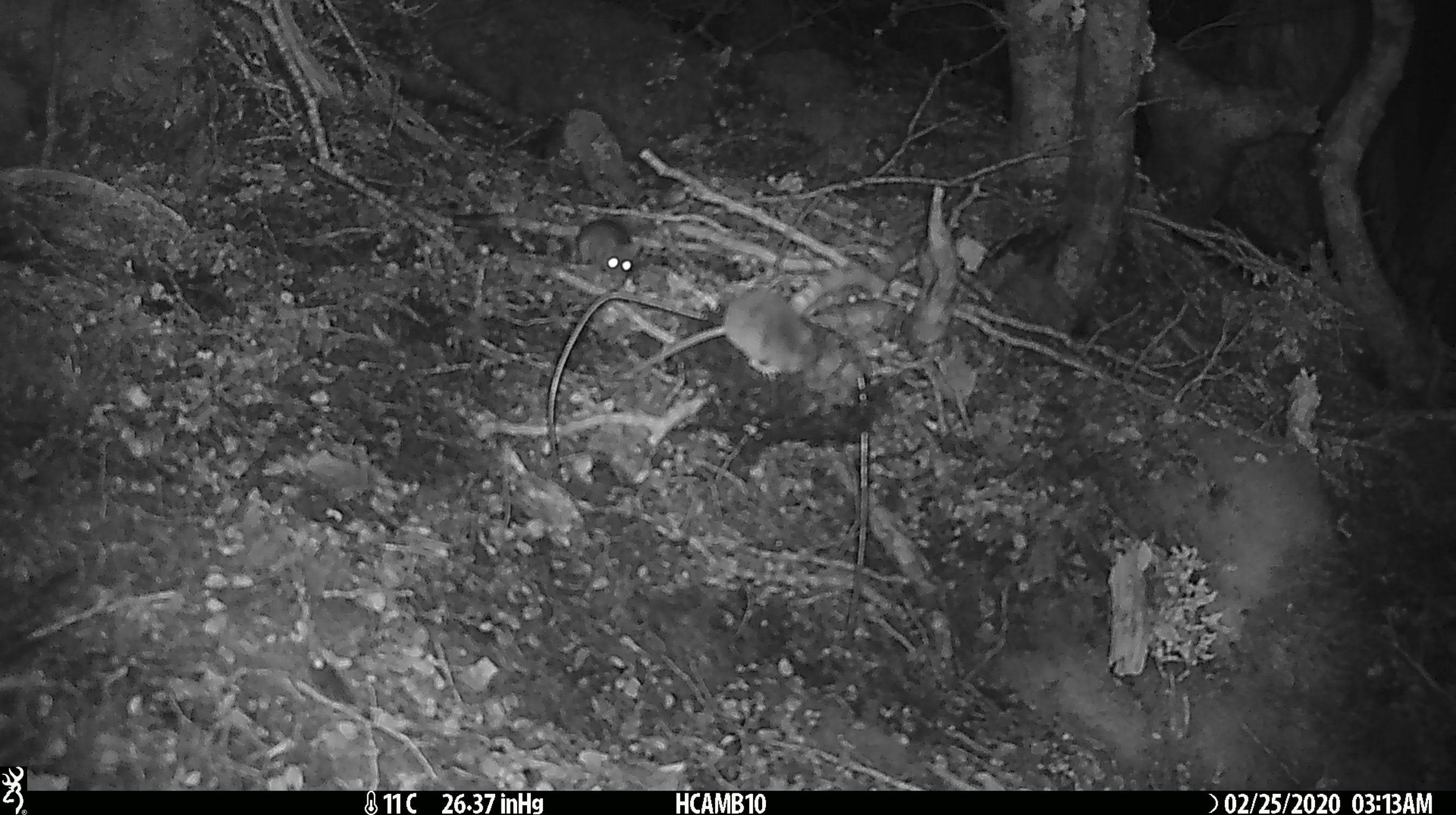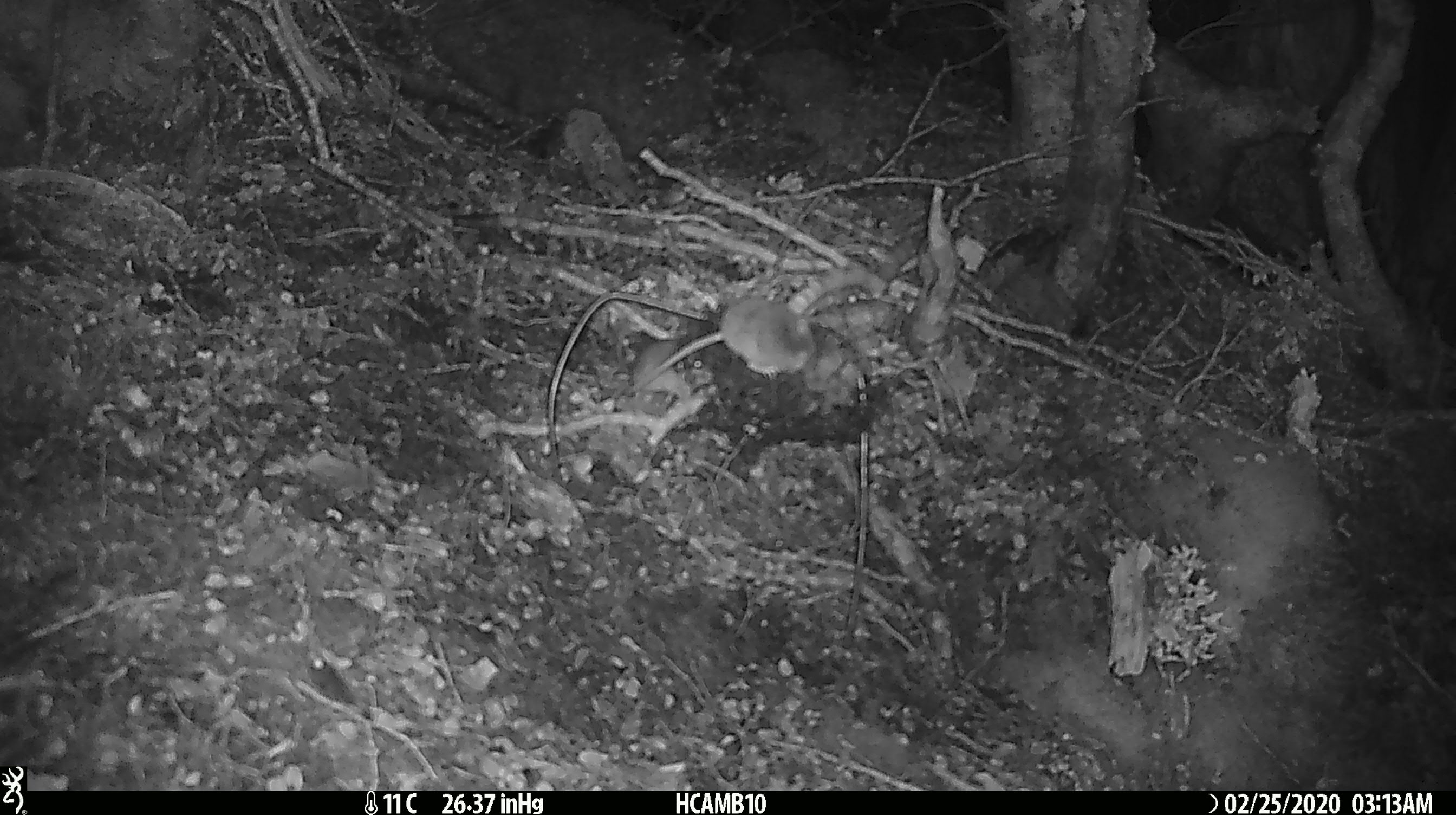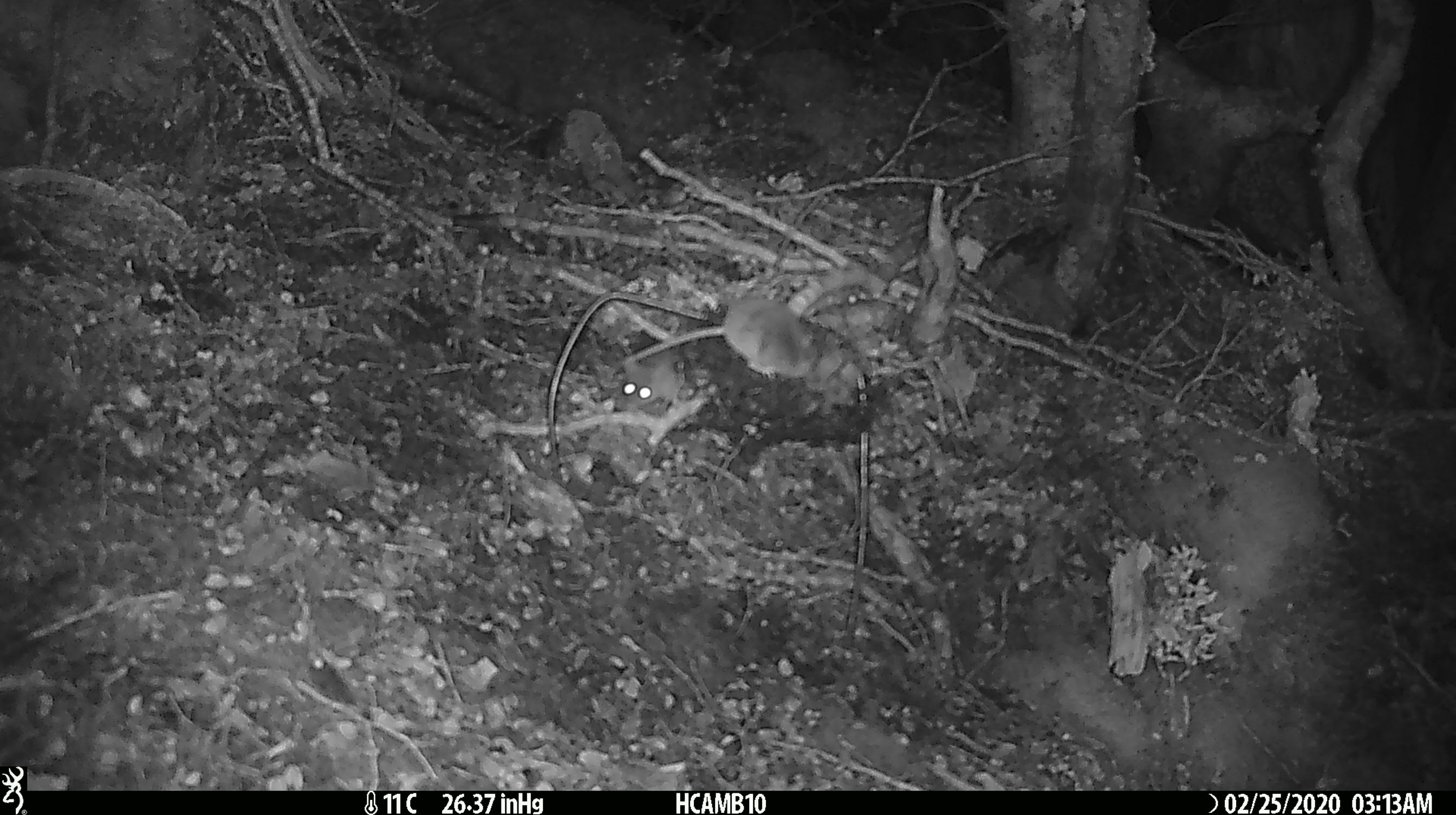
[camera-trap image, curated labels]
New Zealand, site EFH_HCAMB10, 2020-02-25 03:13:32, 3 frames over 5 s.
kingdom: Animalia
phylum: Chordata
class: Mammalia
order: Rodentia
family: Muridae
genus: Mus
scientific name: Mus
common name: mouse